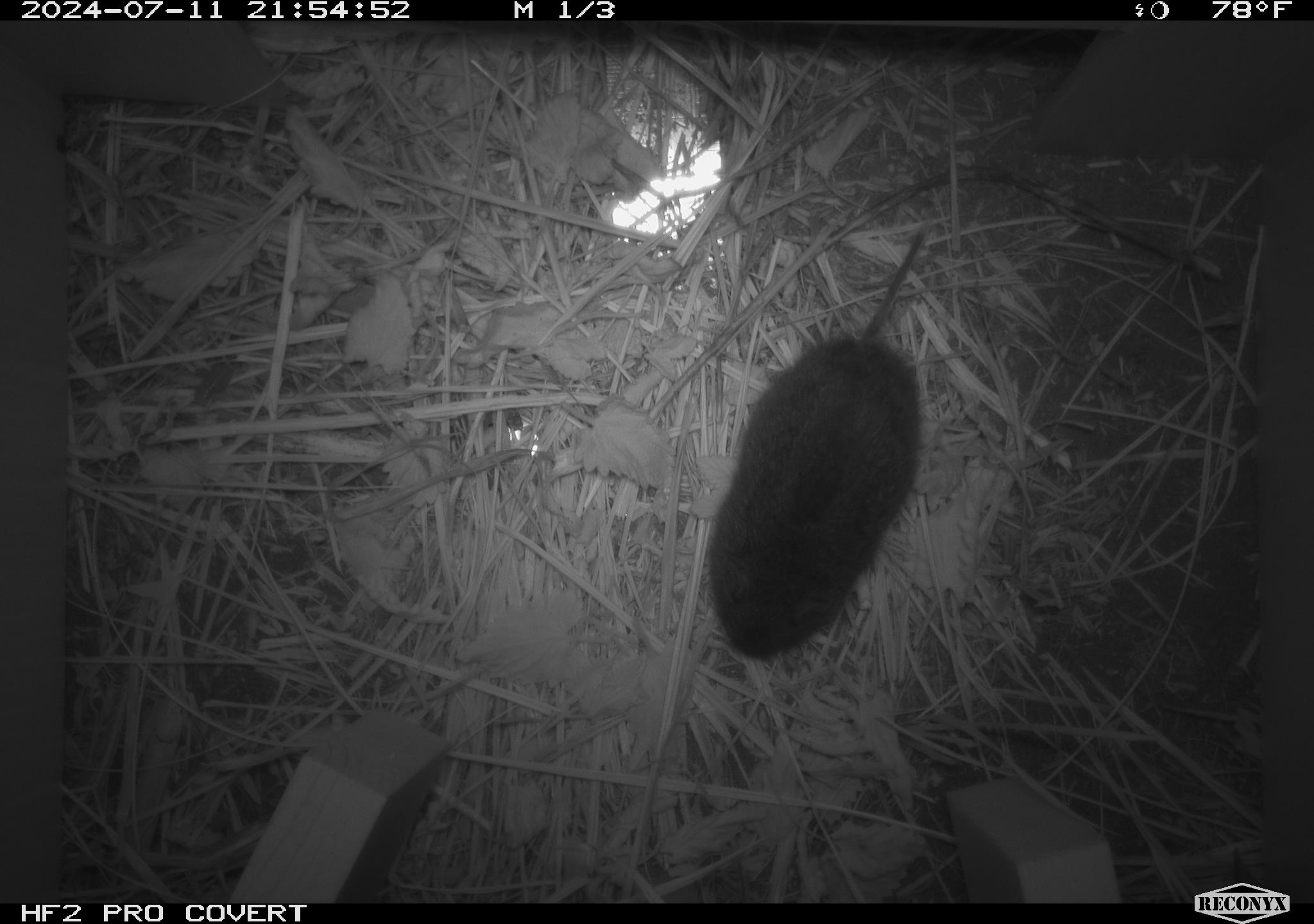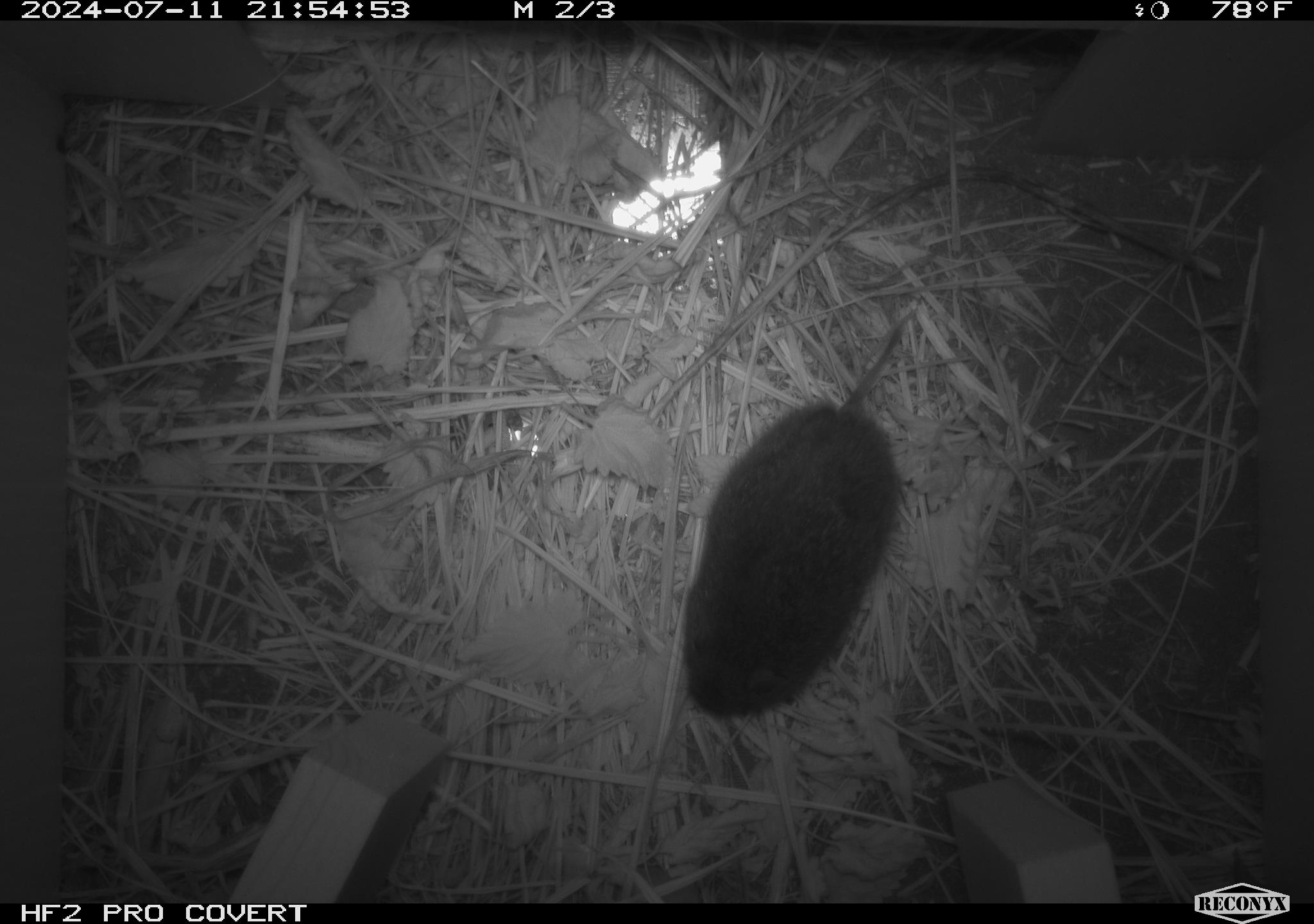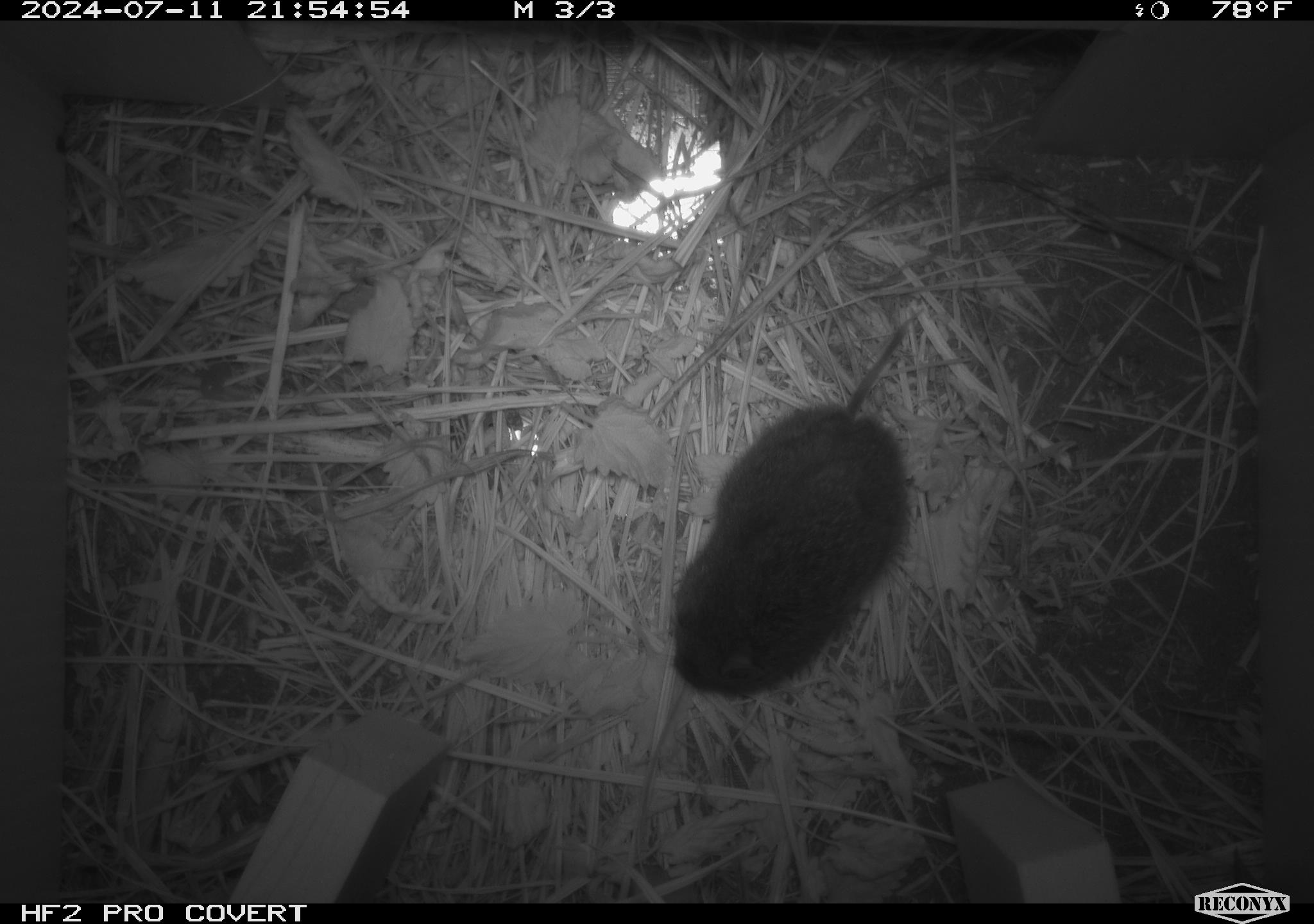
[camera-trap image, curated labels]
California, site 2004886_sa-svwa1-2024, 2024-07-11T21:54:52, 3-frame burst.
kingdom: Animalia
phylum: Chordata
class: Mammalia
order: Rodentia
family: Cricetidae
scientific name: Arvicolinae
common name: voles, lemmings, and muskrats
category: arvicolinae subfamily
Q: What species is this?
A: Arvicolinae subfamily (voles, lemmings, and muskrats) (Arvicolinae).